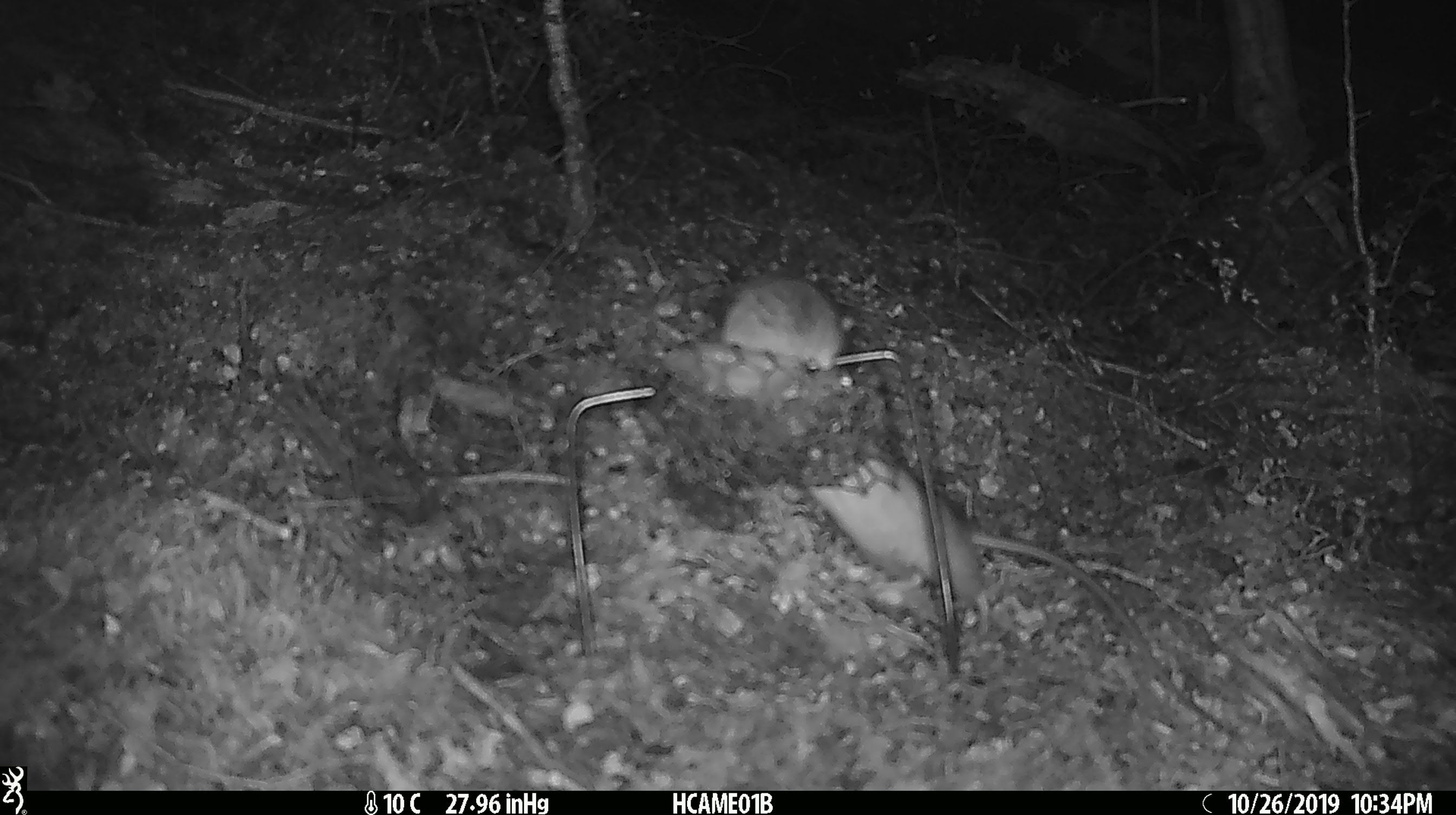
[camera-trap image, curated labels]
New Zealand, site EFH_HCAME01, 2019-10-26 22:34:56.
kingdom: Animalia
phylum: Chordata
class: Mammalia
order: Rodentia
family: Muridae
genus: Mus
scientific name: Mus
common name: mouse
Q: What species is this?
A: Mouse (Mus).